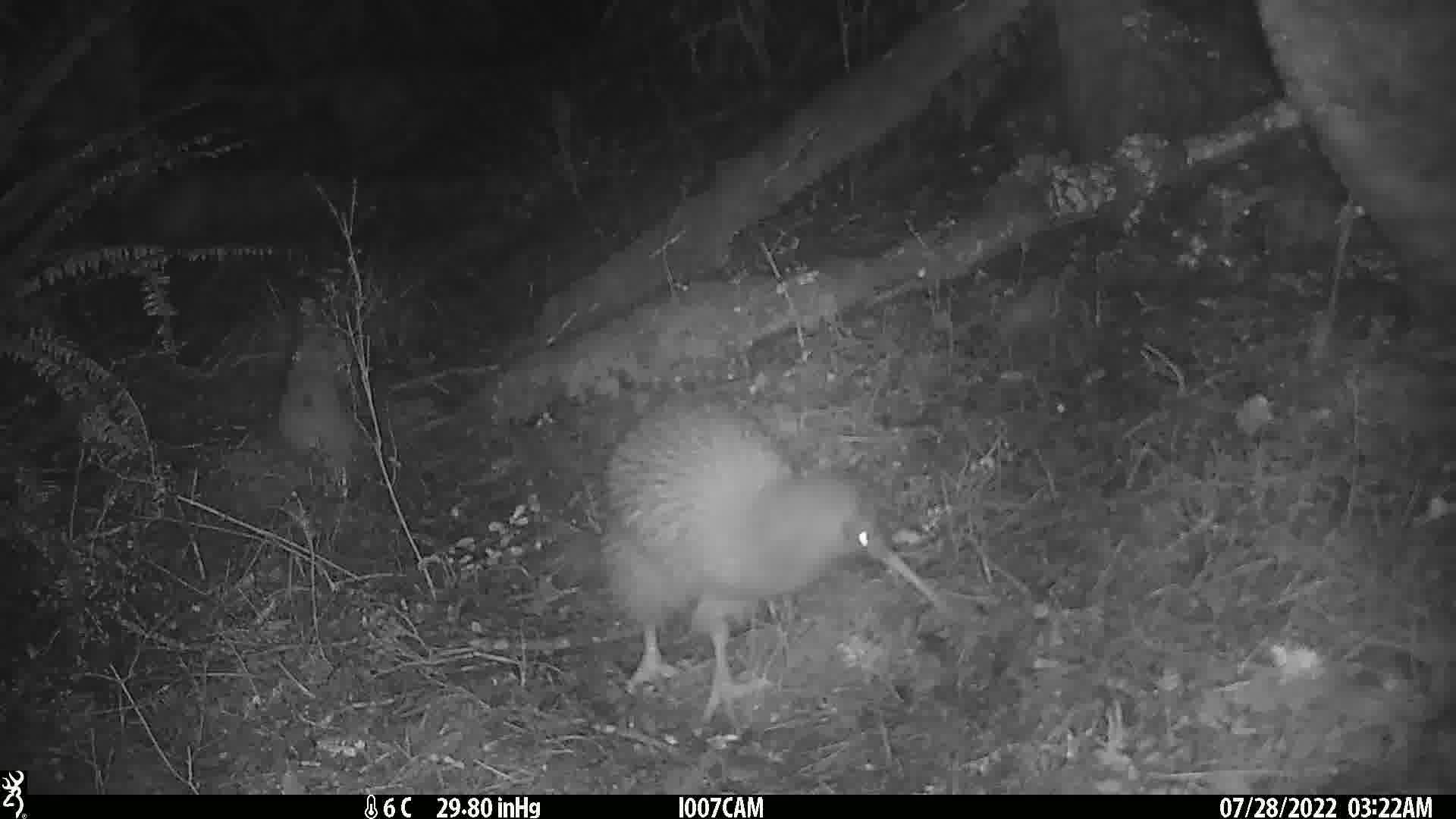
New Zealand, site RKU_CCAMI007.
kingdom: Animalia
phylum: Chordata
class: Aves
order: Apterygiformes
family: Apterygidae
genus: Apteryx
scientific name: Apteryx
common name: kiwi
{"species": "kiwi (Apteryx)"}